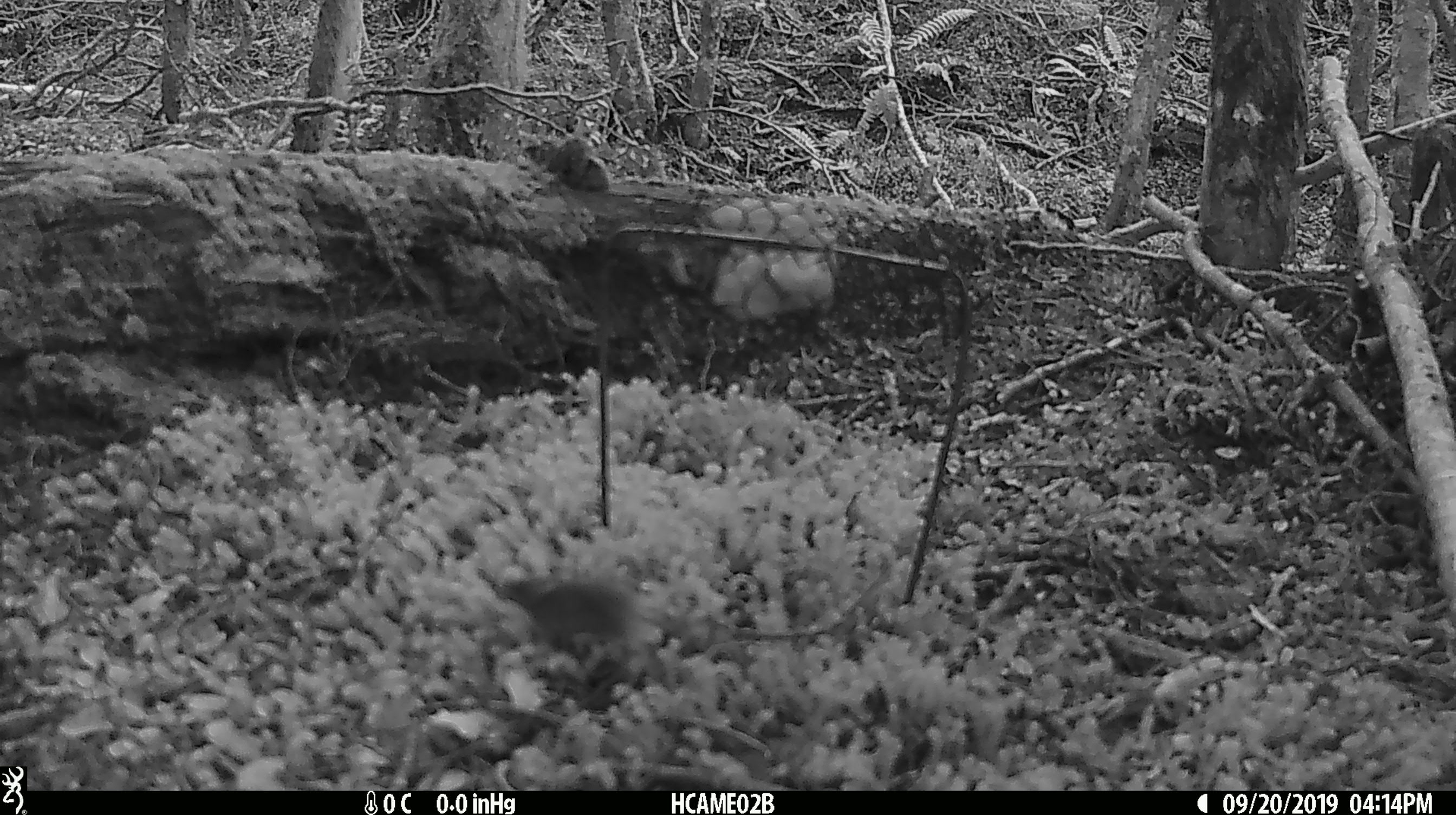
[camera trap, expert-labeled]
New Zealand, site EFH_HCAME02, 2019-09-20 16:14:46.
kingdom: Animalia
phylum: Chordata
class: Mammalia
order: Rodentia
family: Muridae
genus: Mus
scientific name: Mus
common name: mouse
Mouse (Mus).